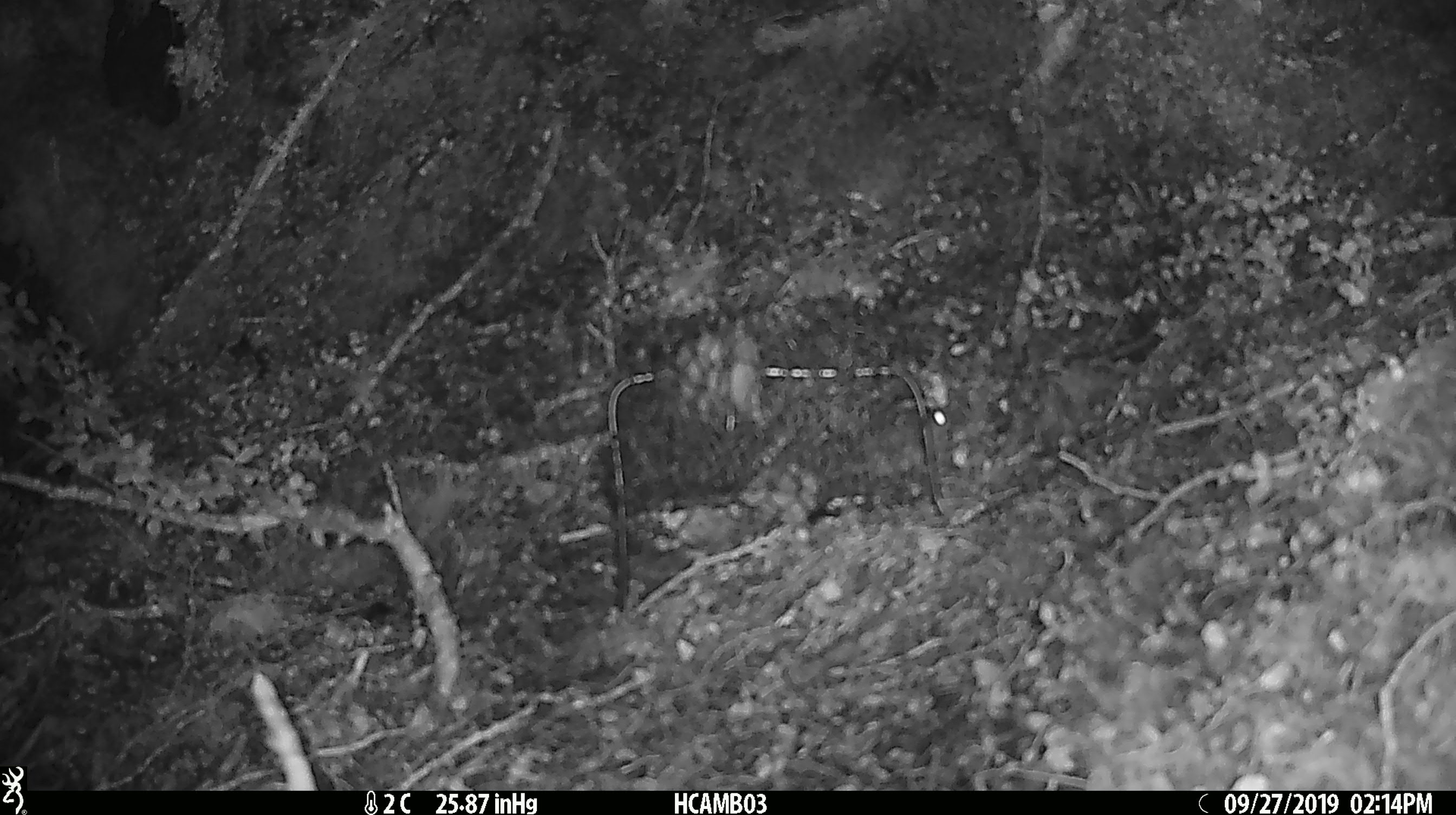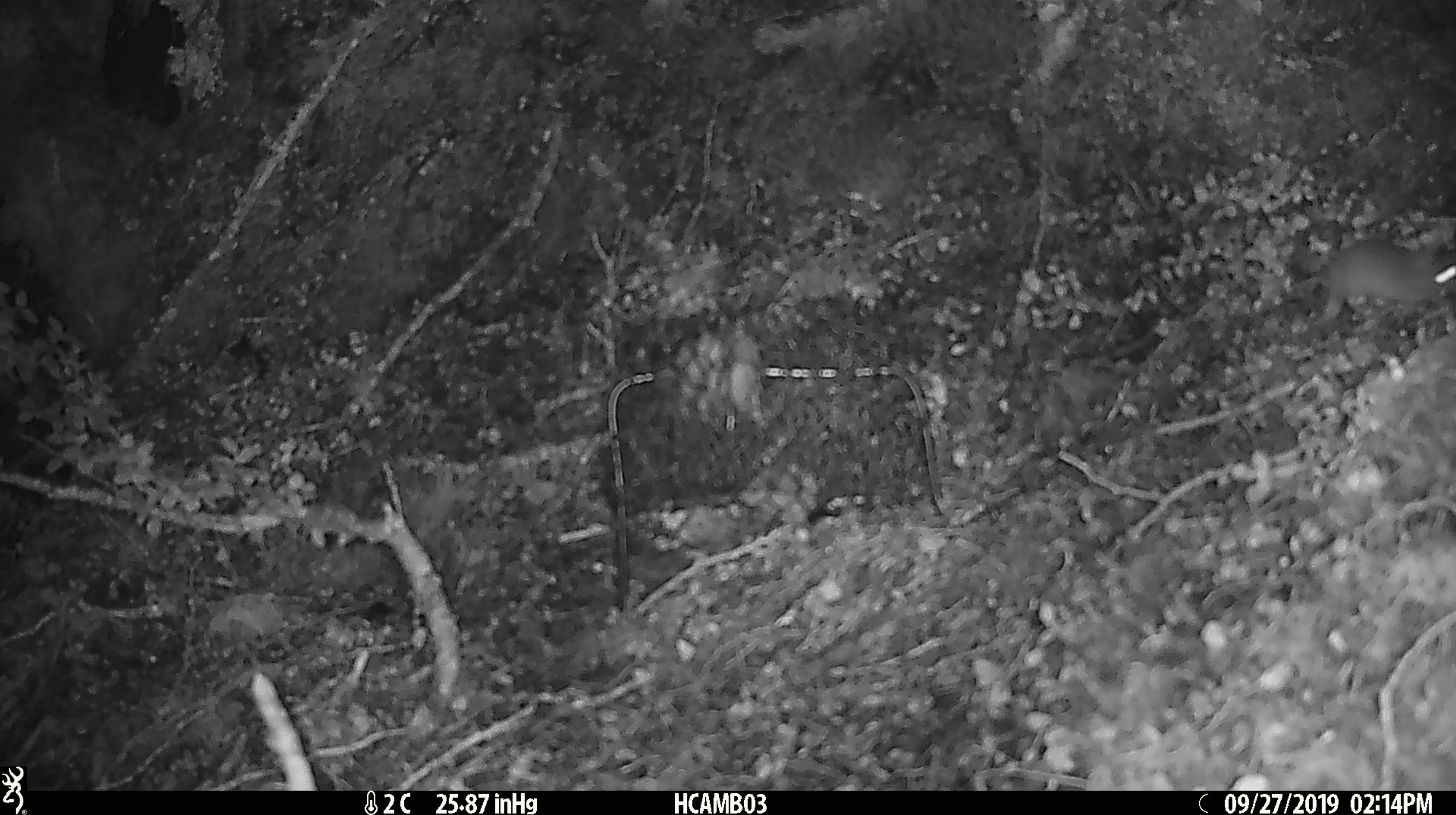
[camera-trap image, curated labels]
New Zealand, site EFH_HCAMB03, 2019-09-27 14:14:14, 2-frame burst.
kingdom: Animalia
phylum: Chordata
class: Mammalia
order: Rodentia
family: Muridae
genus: Mus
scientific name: Mus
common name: mouse